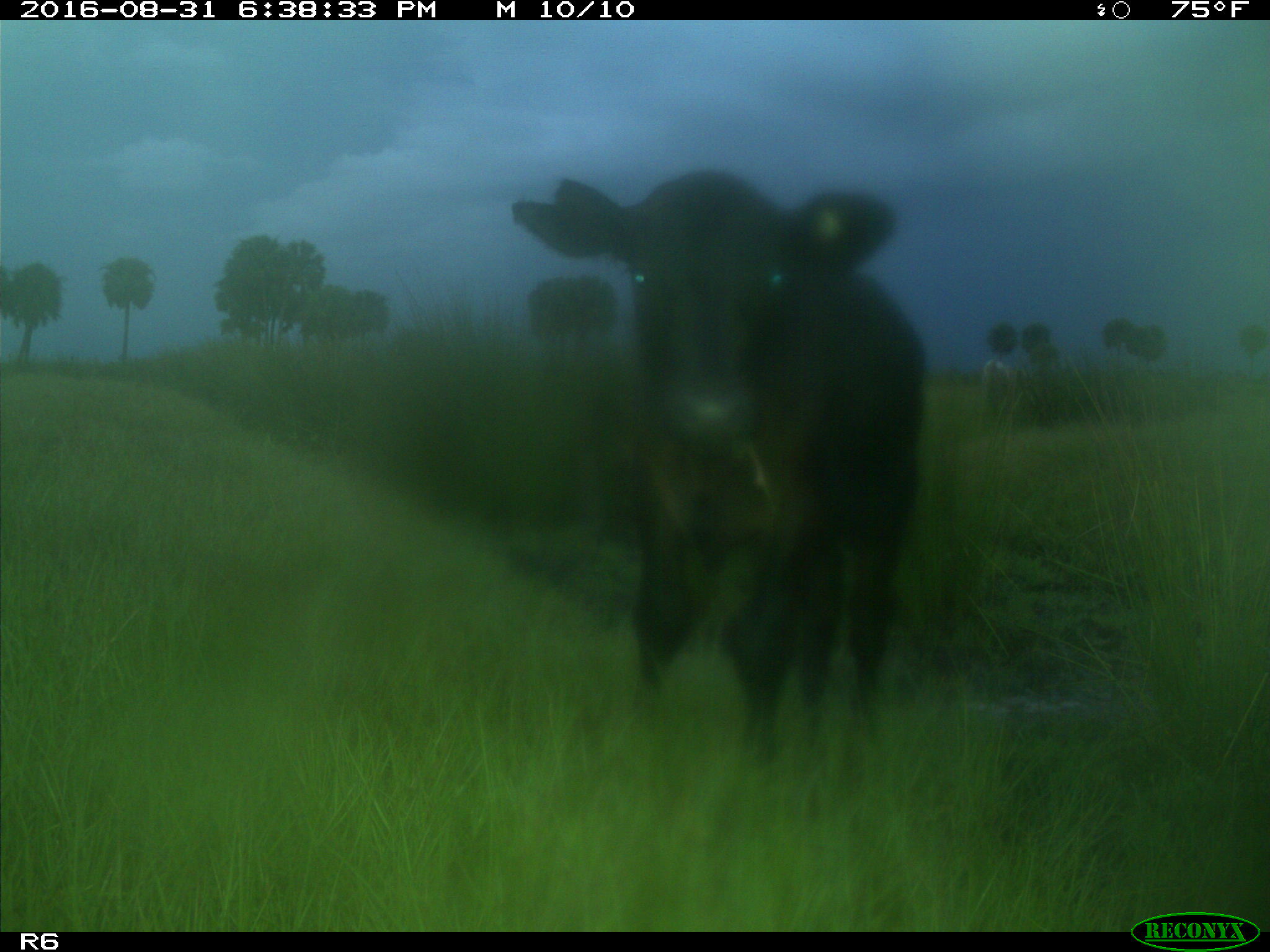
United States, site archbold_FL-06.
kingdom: Animalia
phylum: Chordata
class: Mammalia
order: Artiodactyla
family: Bovidae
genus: Bos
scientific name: Bos taurus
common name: domestic cow